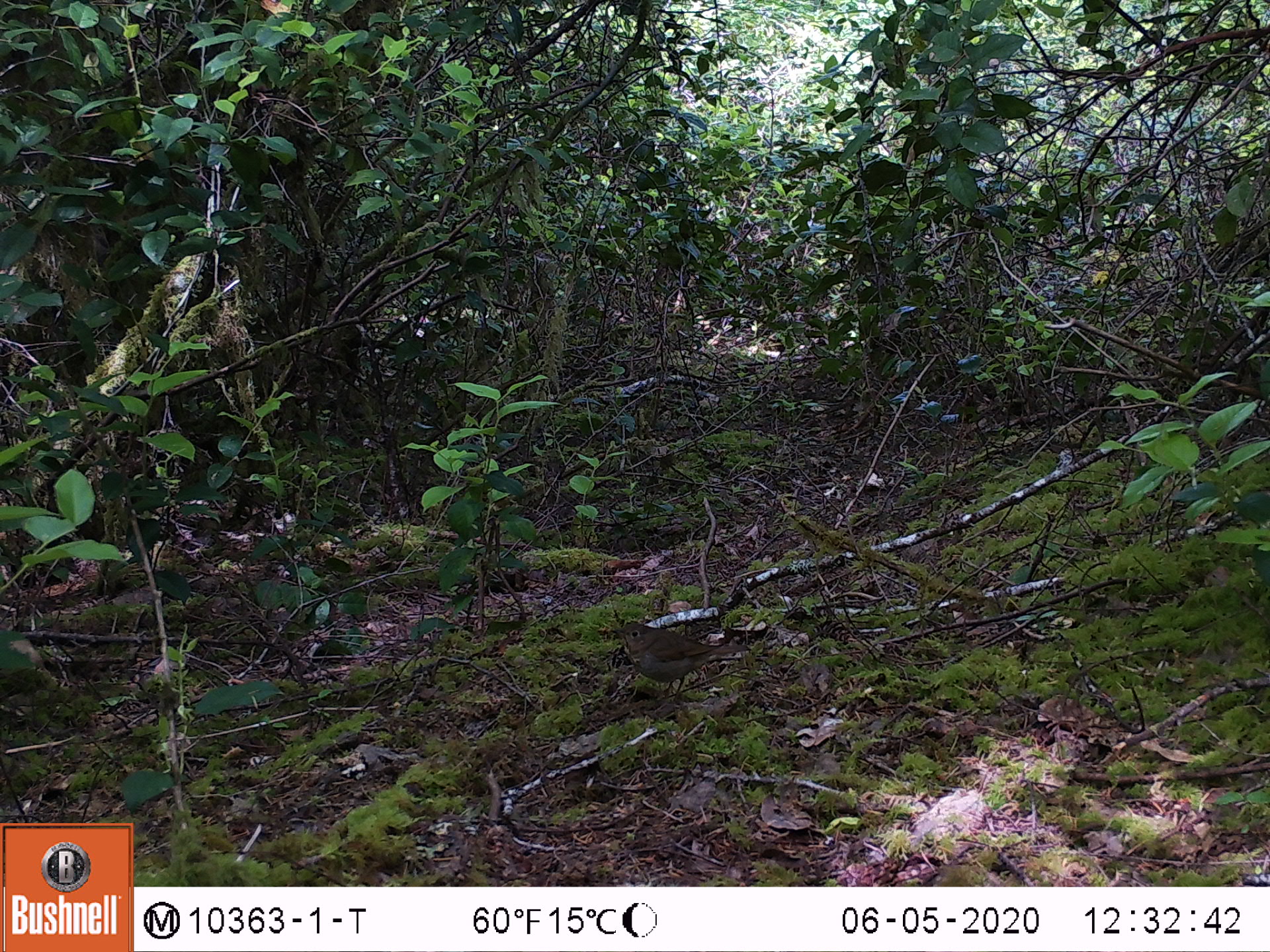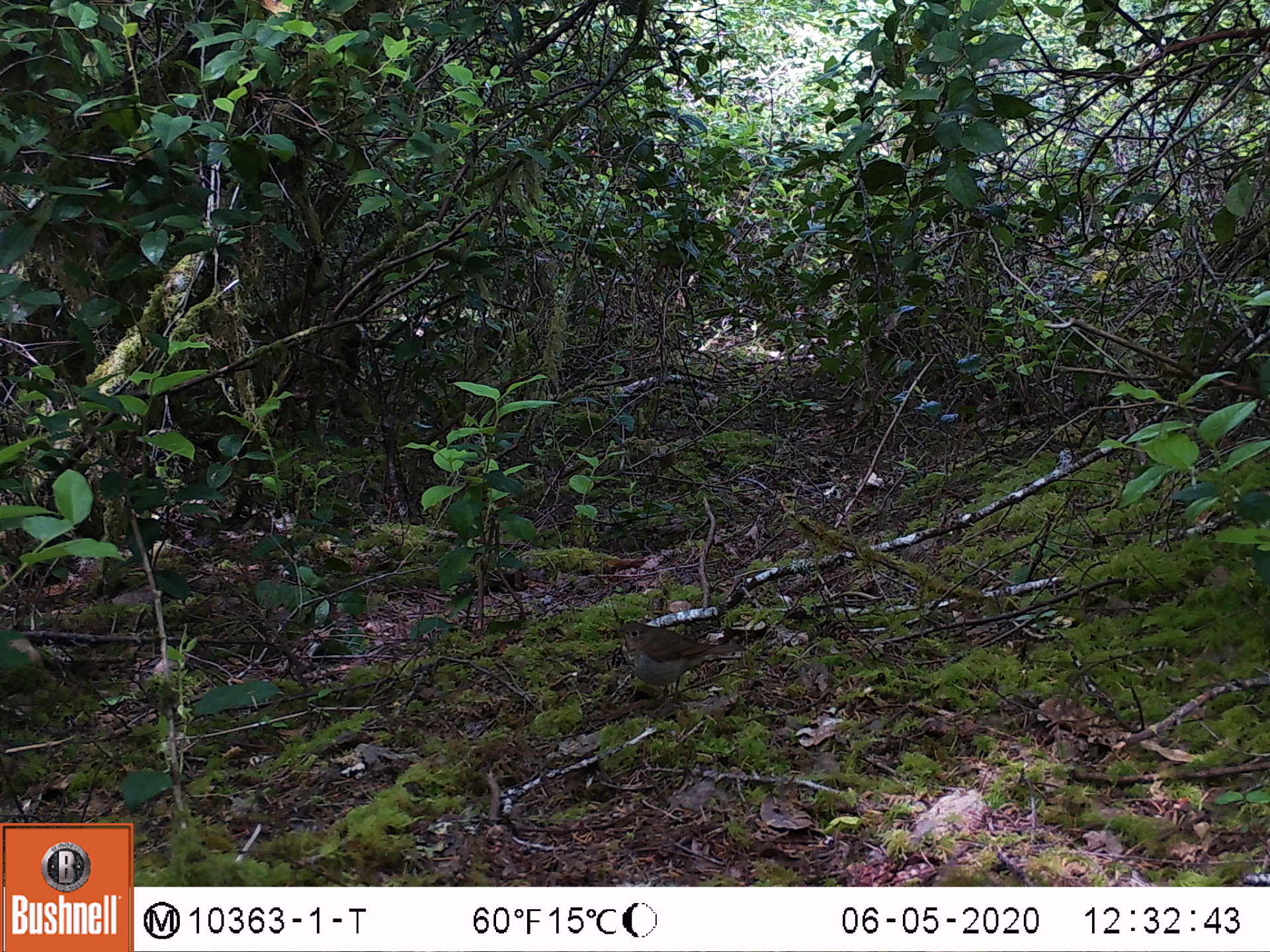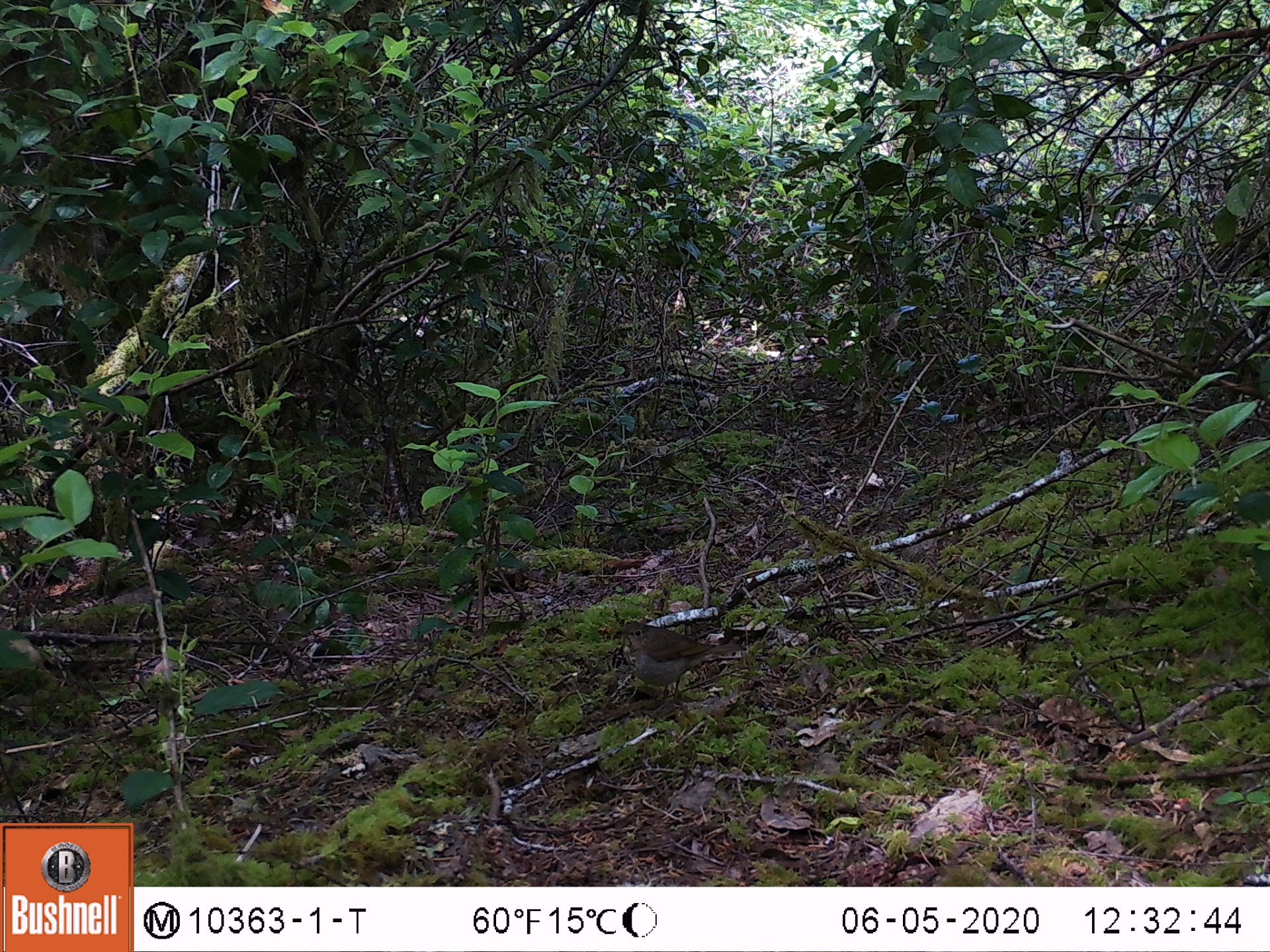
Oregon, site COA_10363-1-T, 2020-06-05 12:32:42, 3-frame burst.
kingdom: Animalia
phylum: Chordata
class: Aves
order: Passeriformes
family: Turdidae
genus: Catharus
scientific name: Catharus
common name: brown thrushes and nightingale-thrushes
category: catharus species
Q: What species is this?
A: Catharus species (brown thrushes and nightingale-thrushes) (Catharus).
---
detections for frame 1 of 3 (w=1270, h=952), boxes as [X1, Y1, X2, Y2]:
catharus species: [617, 620, 748, 695]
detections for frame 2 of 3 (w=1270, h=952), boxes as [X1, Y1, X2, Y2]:
catharus species: [617, 618, 746, 694]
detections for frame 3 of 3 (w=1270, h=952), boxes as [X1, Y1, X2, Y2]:
catharus species: [617, 624, 747, 699]